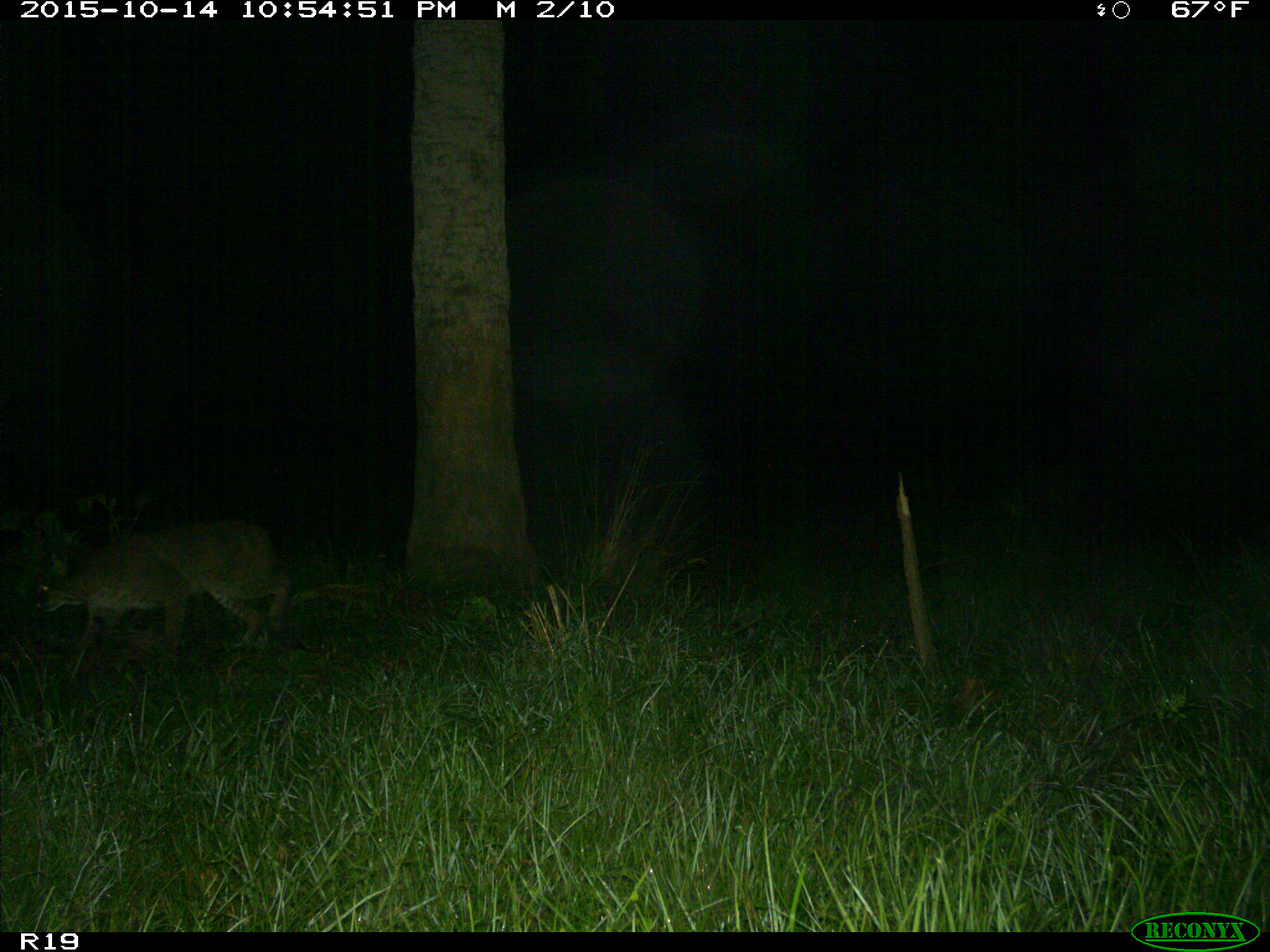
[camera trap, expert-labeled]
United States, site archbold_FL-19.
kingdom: Animalia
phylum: Chordata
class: Mammalia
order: Carnivora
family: Felidae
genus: Lynx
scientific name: Lynx rufus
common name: bobcat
Lynx rufus (bobcat).